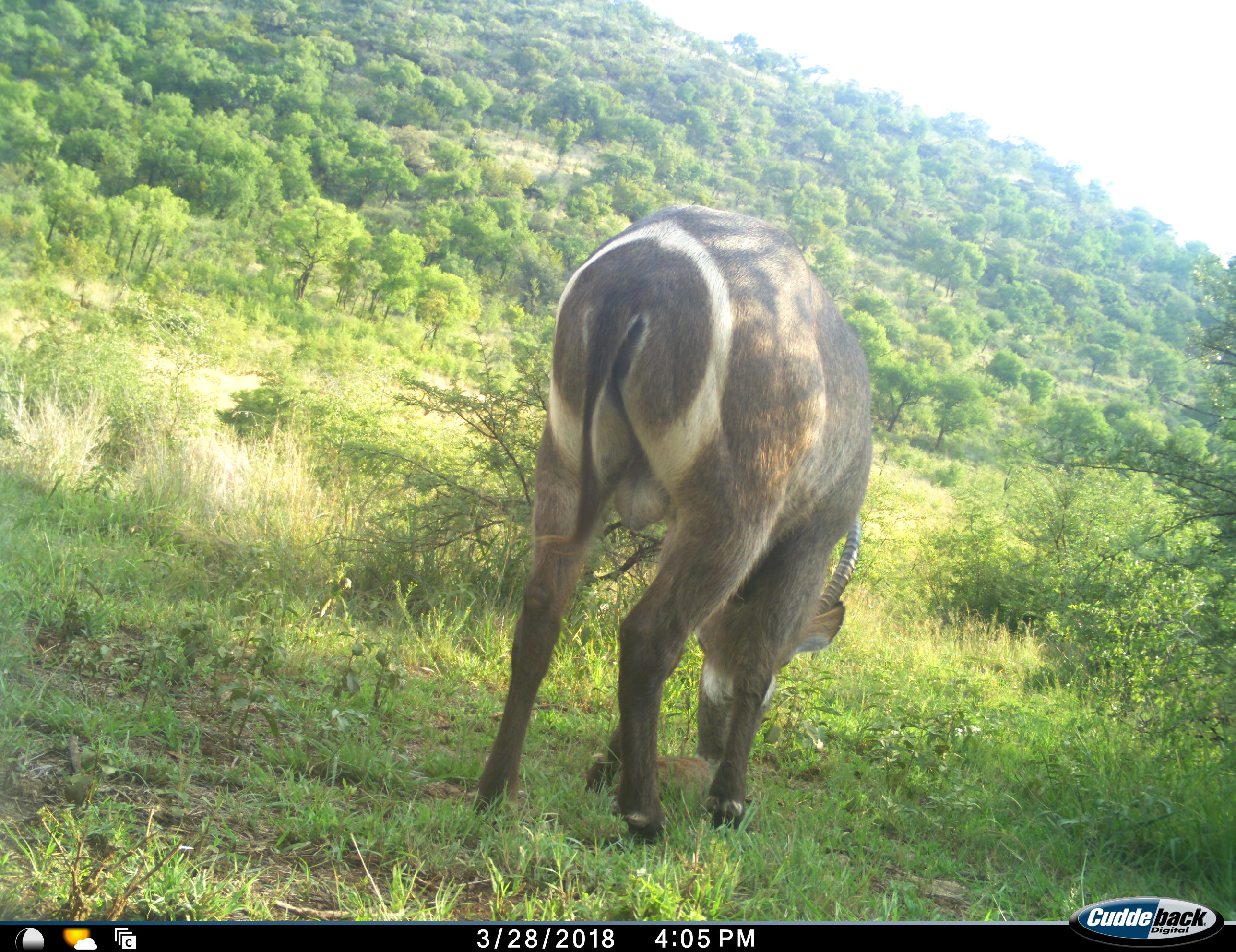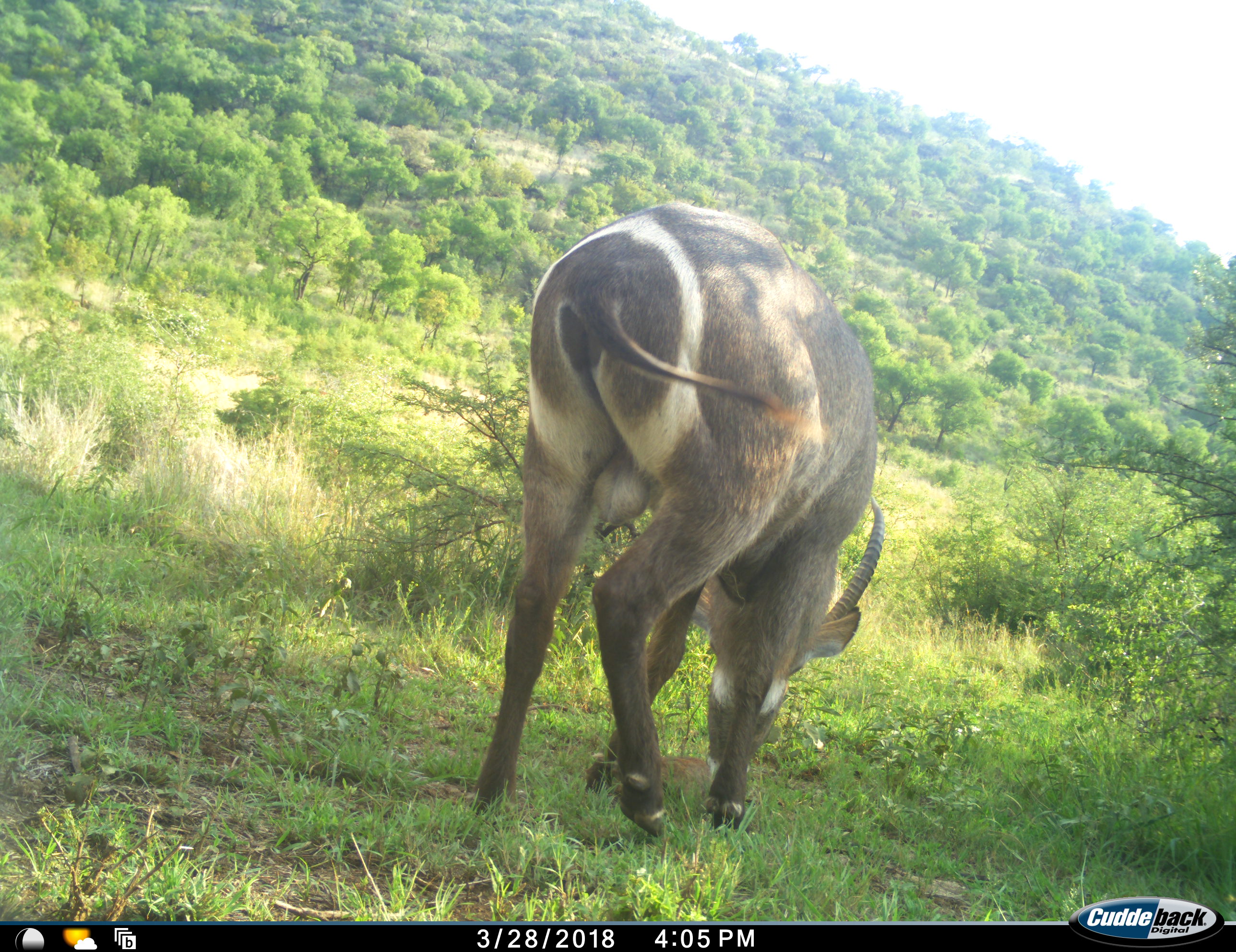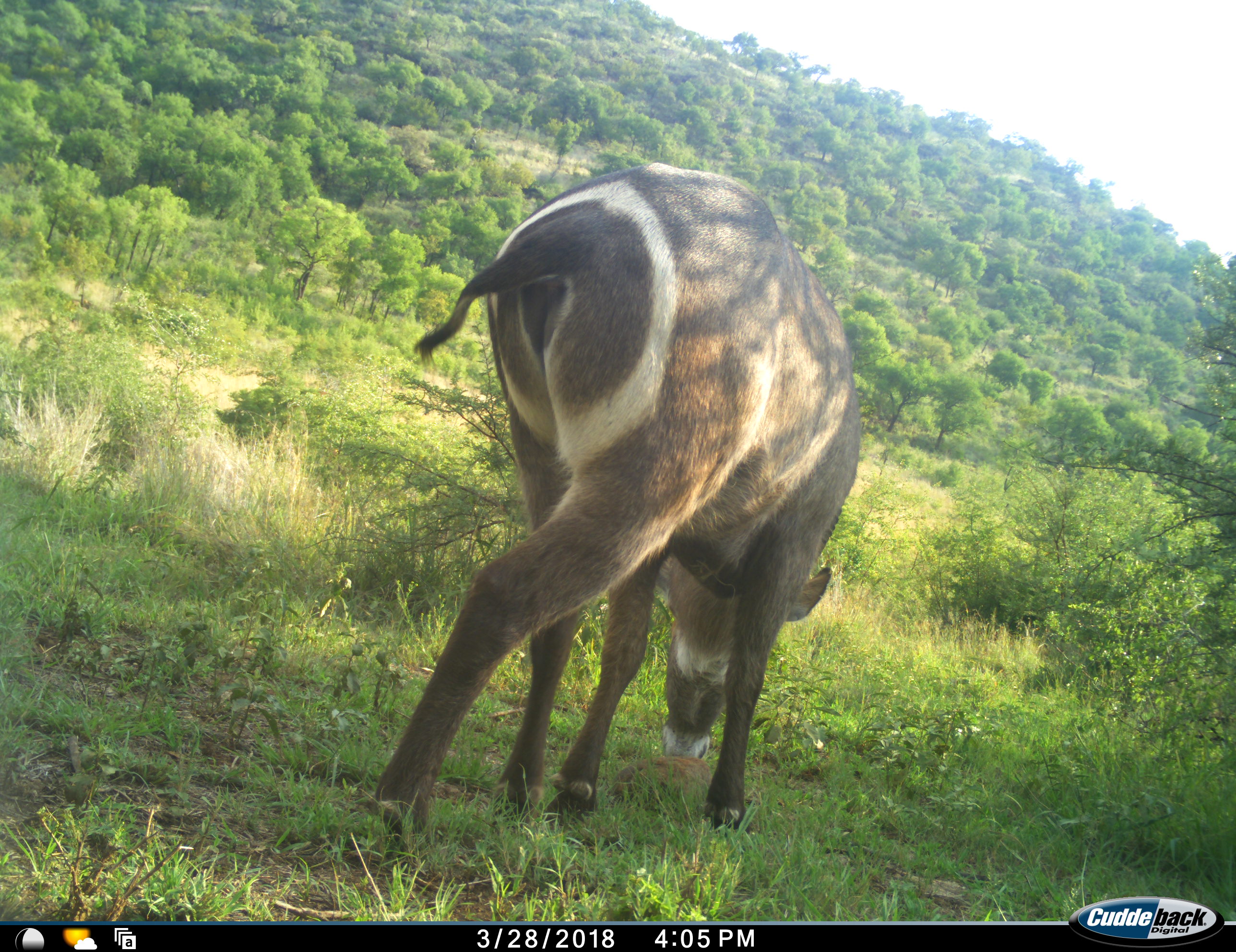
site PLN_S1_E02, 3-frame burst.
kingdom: Animalia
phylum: Chordata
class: Mammalia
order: Artiodactyla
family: Bovidae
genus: Kobus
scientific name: Kobus ellipsiprymnus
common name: waterbuck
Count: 1.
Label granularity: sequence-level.